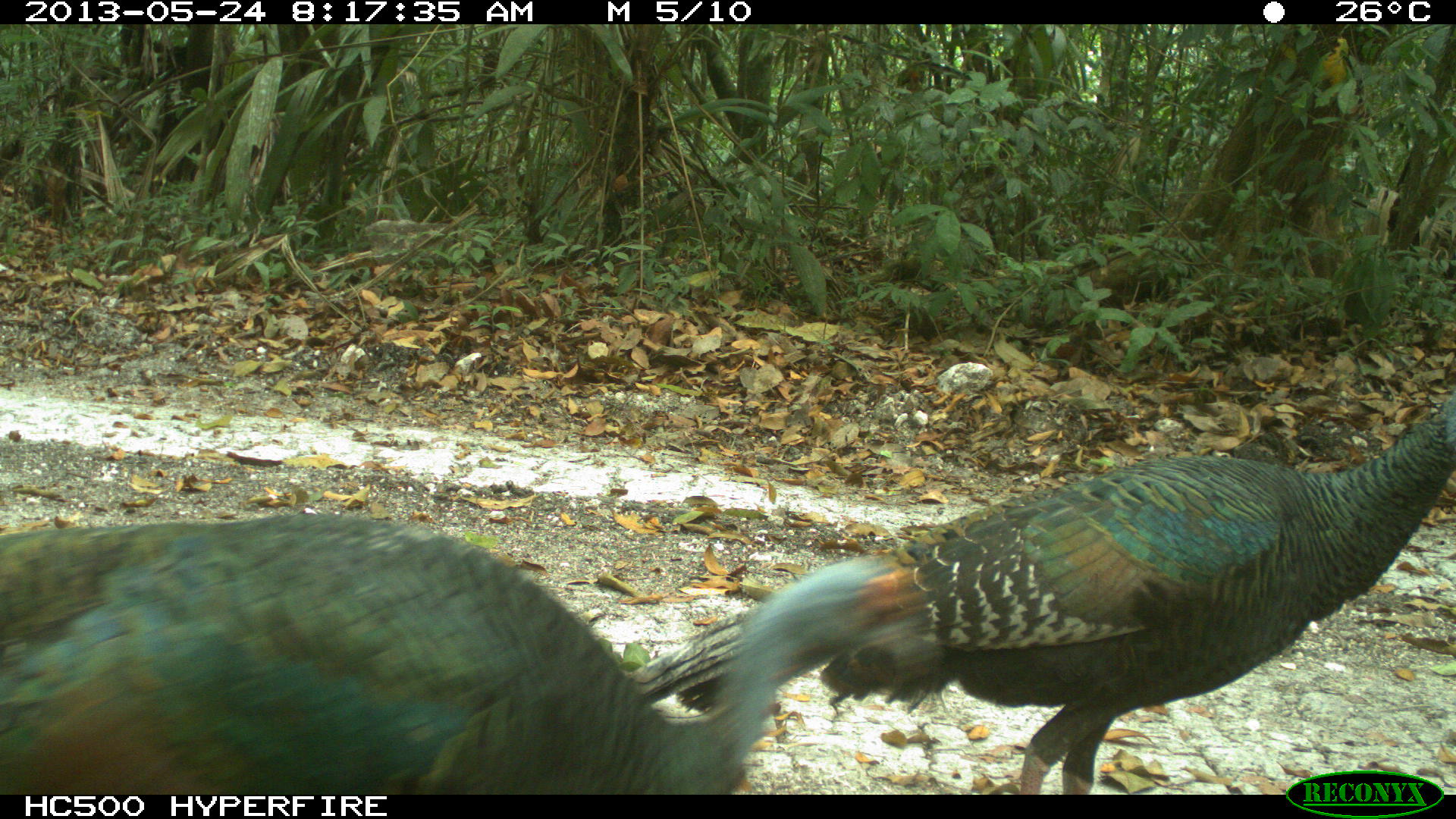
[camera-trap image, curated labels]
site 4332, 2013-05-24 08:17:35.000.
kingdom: Animalia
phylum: Chordata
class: Aves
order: Galliformes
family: Phasianidae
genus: Meleagris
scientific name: Meleagris ocellata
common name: ocellated turkey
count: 3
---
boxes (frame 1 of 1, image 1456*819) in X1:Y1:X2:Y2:
meleagris ocellata: 628:388:1454:792; 1:508:935:792